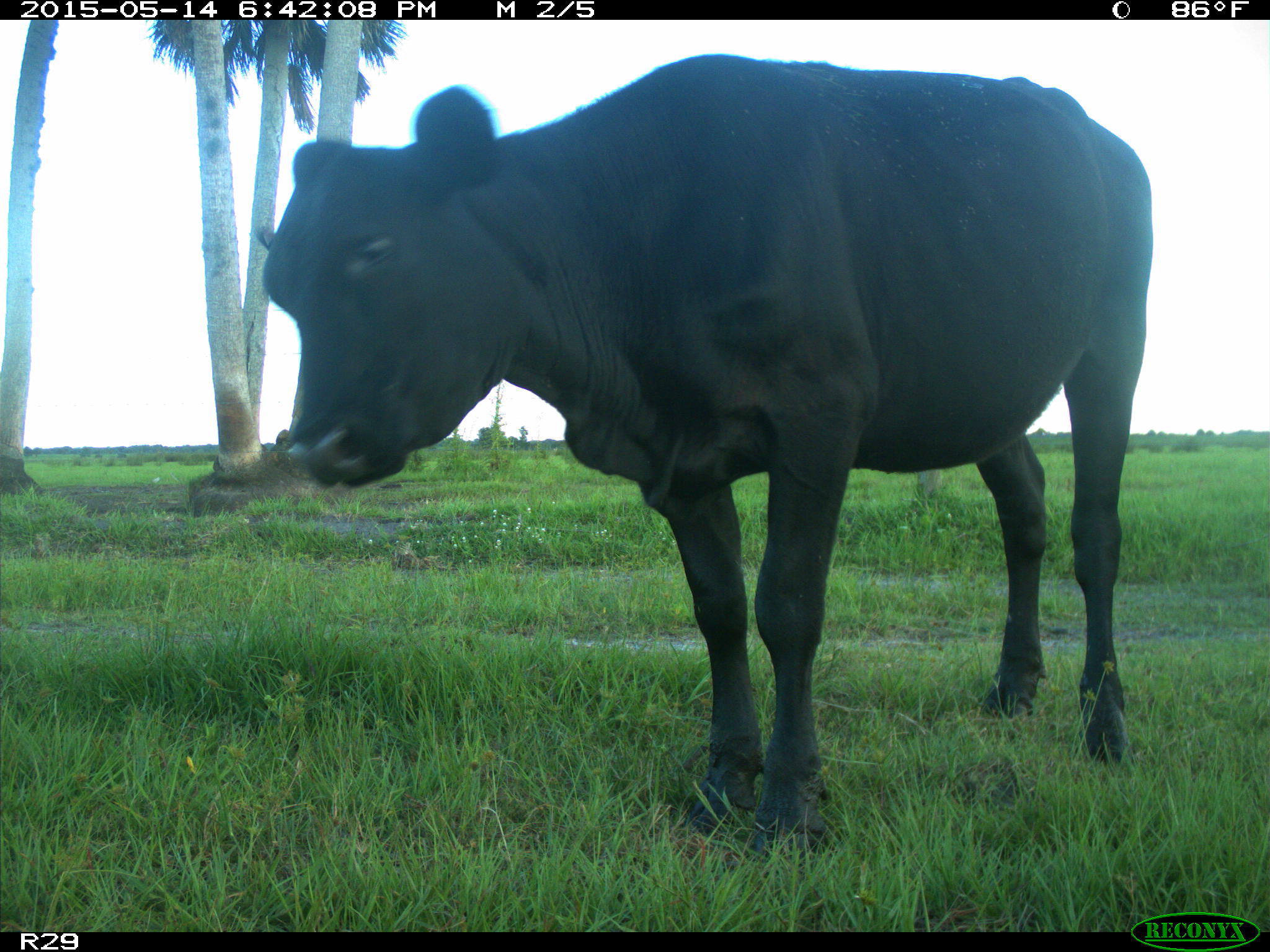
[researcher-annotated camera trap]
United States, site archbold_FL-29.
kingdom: Animalia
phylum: Chordata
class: Mammalia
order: Artiodactyla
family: Bovidae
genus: Bos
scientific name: Bos taurus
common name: domestic cow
Bos taurus (domestic cow).